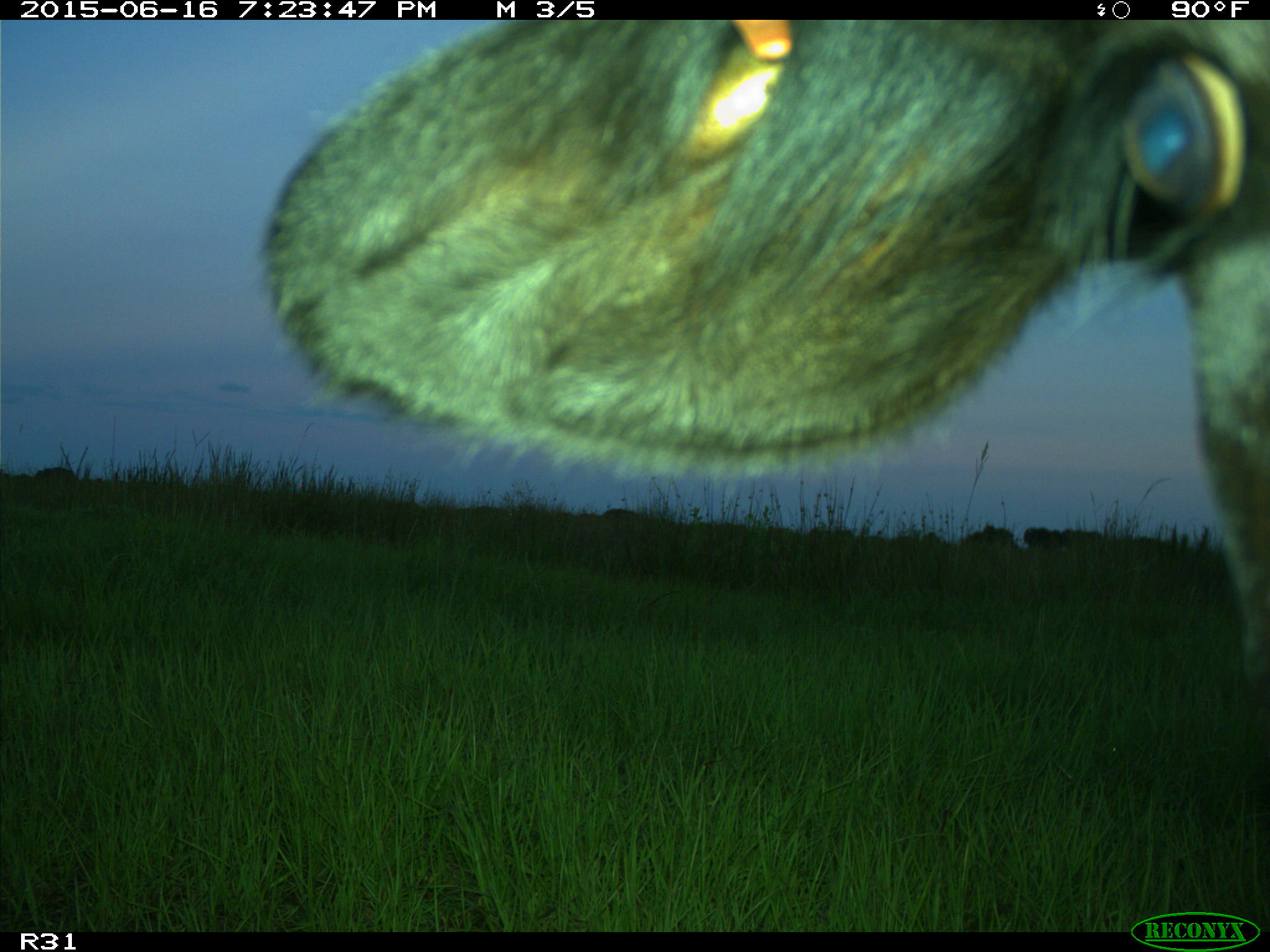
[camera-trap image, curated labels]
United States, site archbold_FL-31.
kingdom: Animalia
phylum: Chordata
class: Mammalia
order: Artiodactyla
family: Bovidae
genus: Bos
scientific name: Bos taurus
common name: domestic cow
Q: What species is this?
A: Bos taurus (domestic cow).